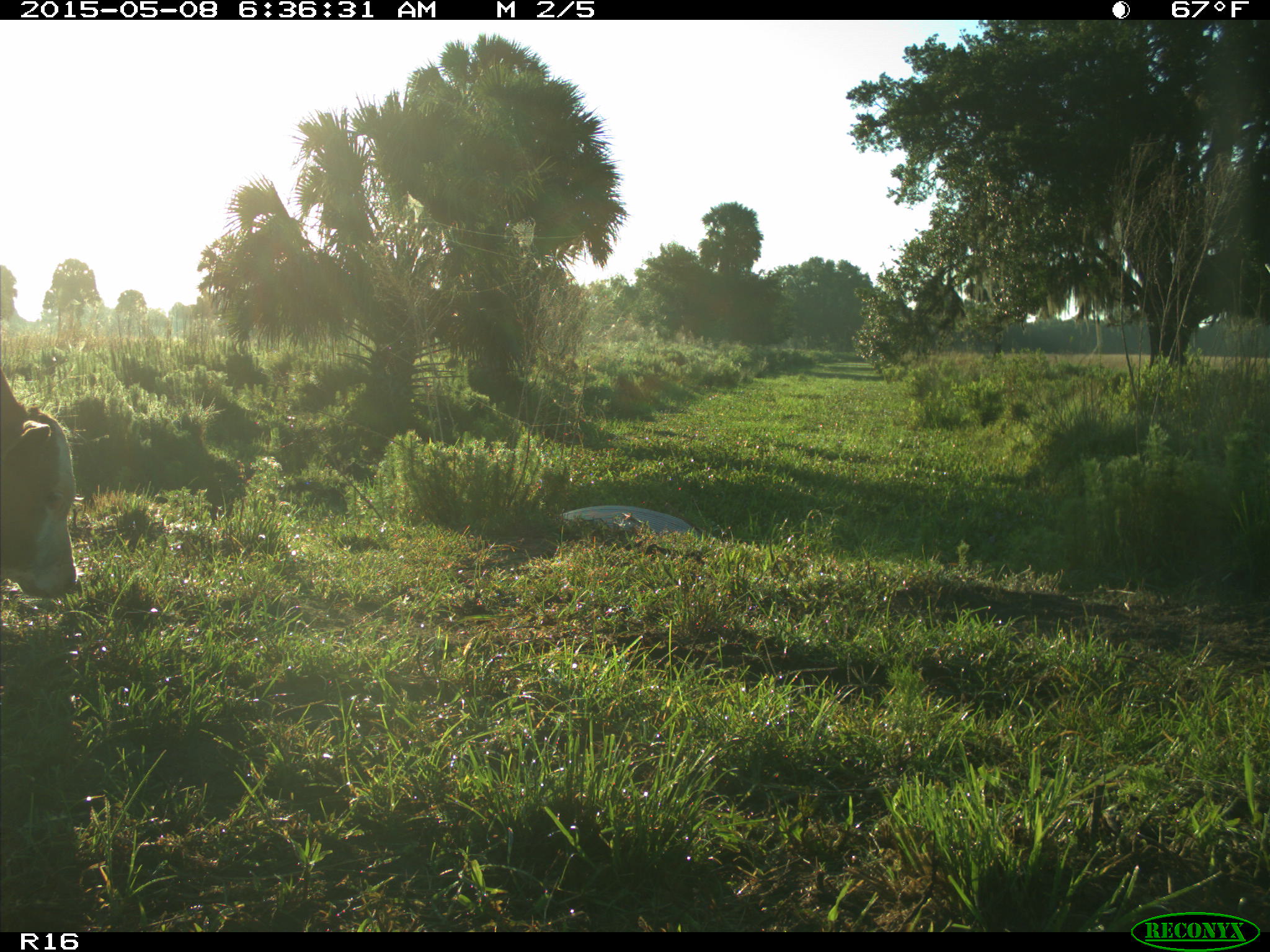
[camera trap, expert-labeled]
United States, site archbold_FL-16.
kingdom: Animalia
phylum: Chordata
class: Mammalia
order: Artiodactyla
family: Bovidae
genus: Bos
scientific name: Bos taurus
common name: domestic cow